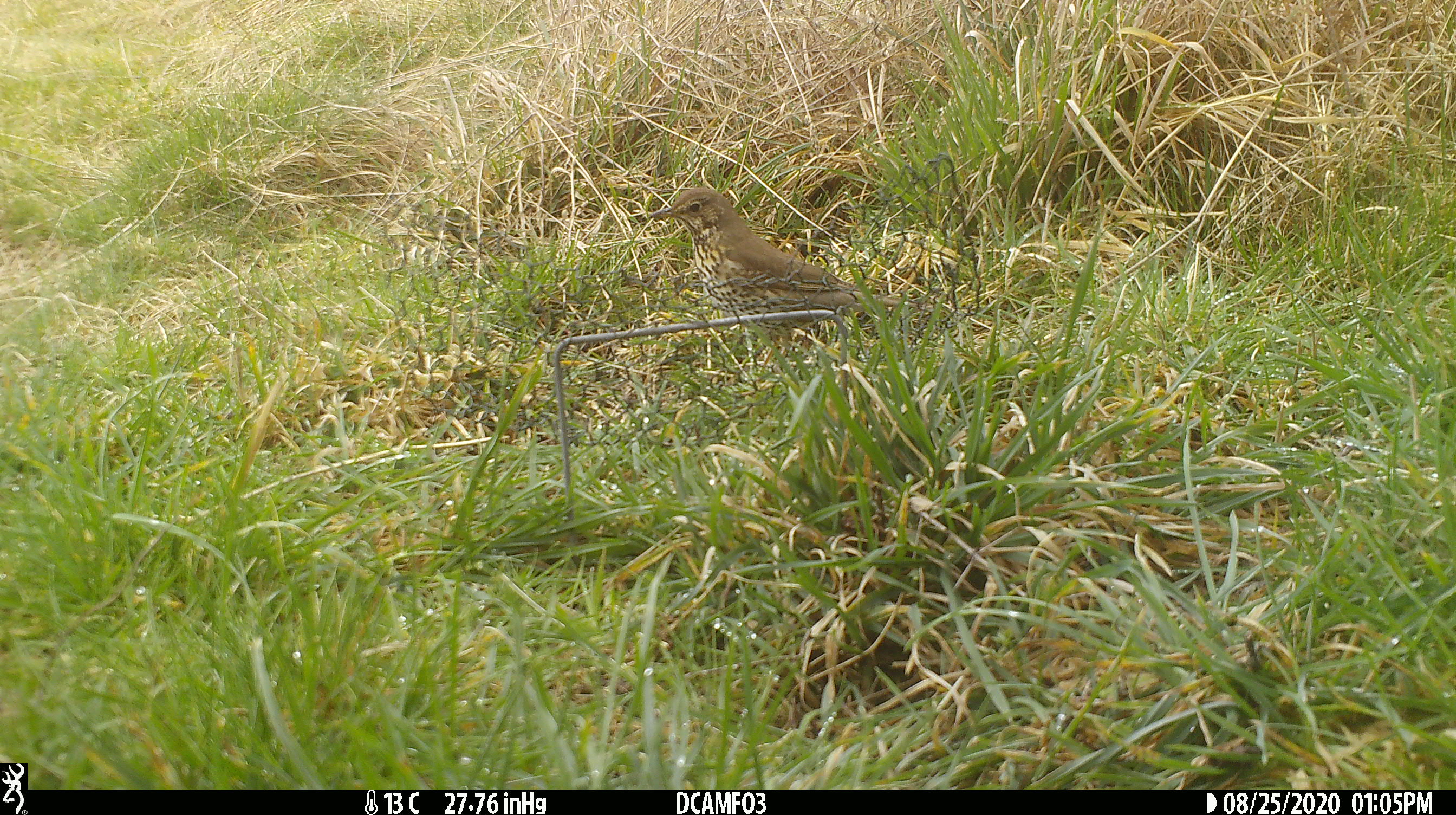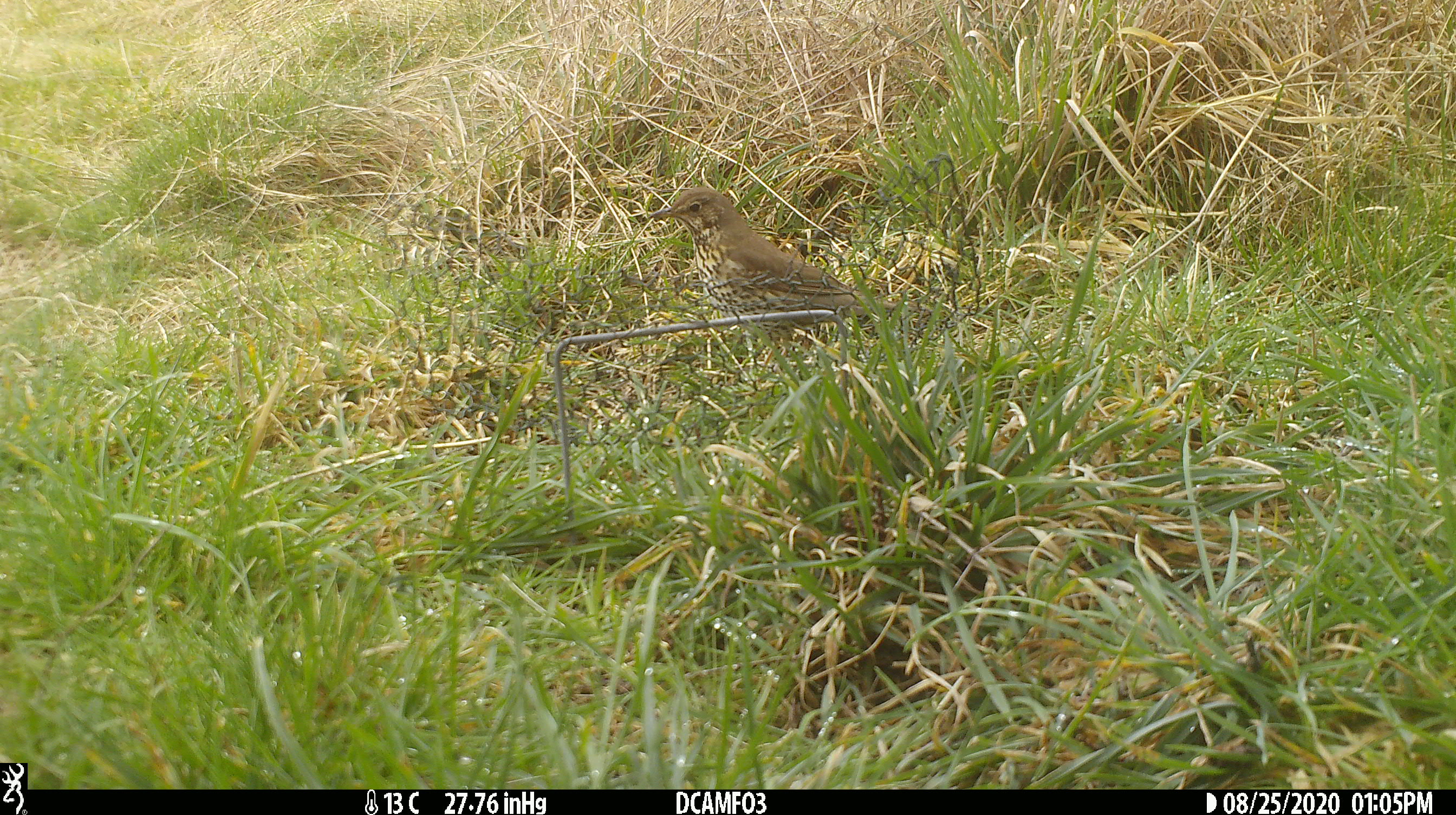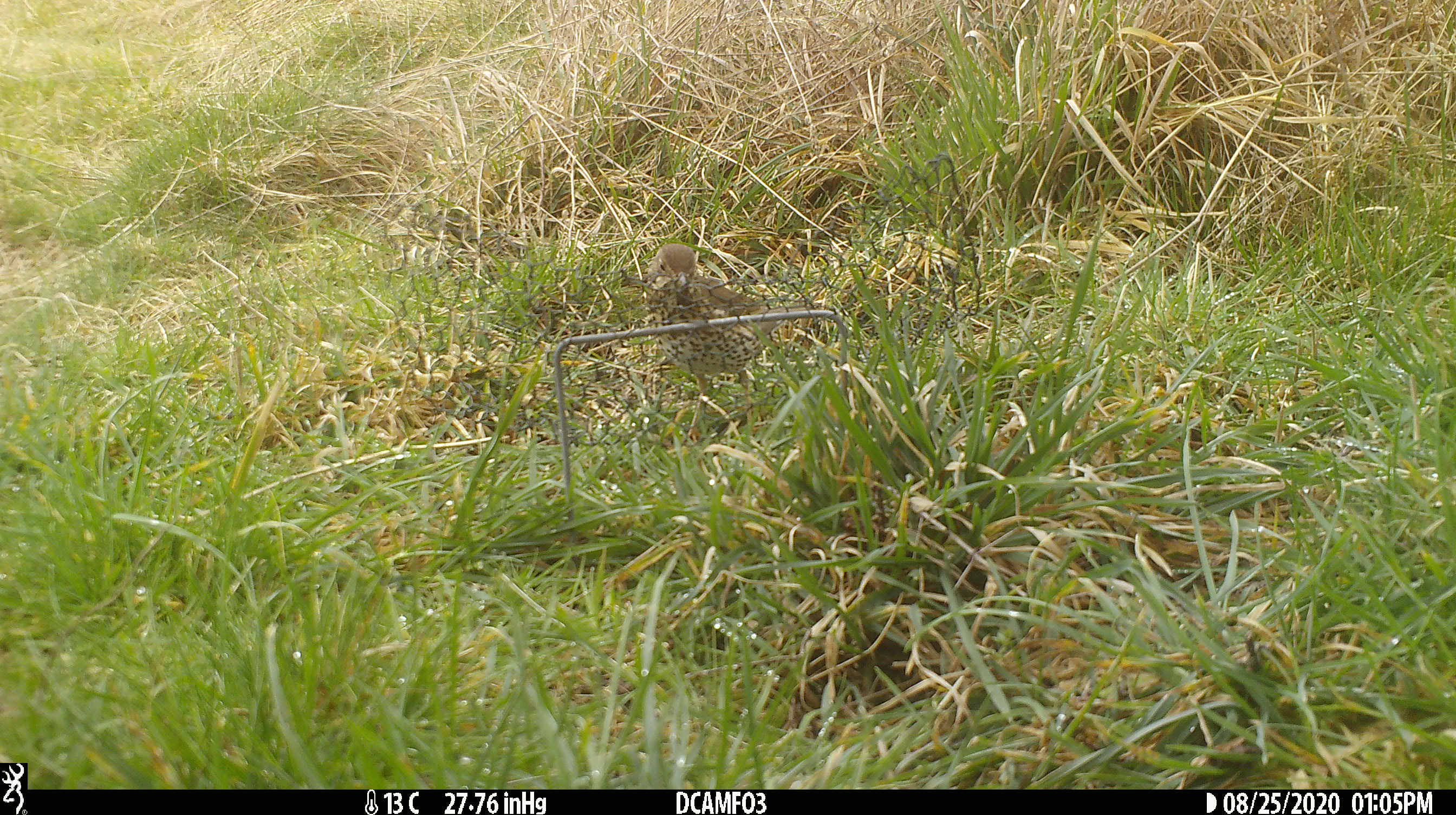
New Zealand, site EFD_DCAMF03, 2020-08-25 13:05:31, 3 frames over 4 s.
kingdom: Animalia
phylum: Chordata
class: Aves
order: Passeriformes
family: Turdidae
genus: Turdus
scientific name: Turdus philomelos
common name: song thrush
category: thrush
Thrush (song thrush) (Turdus philomelos).